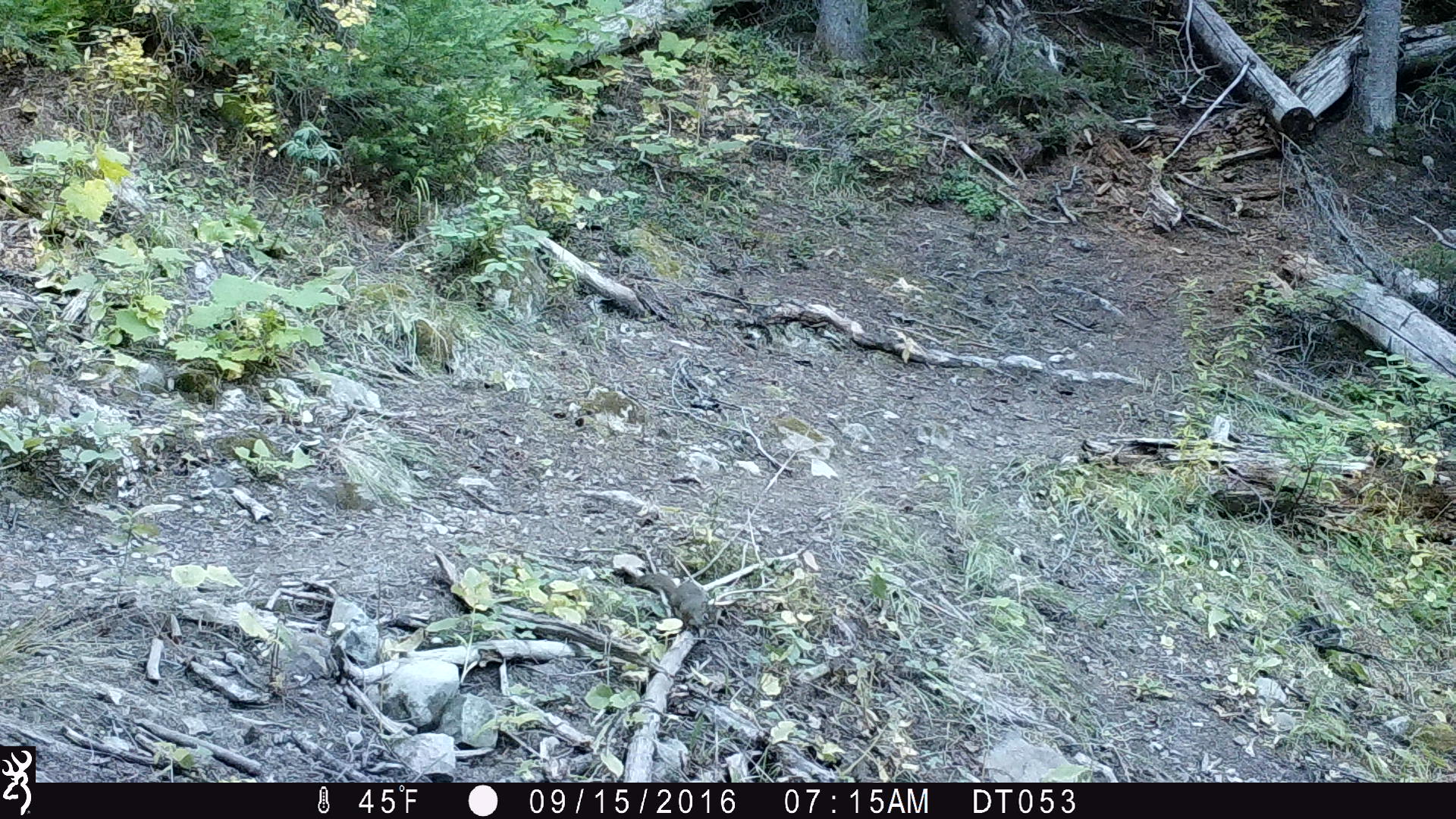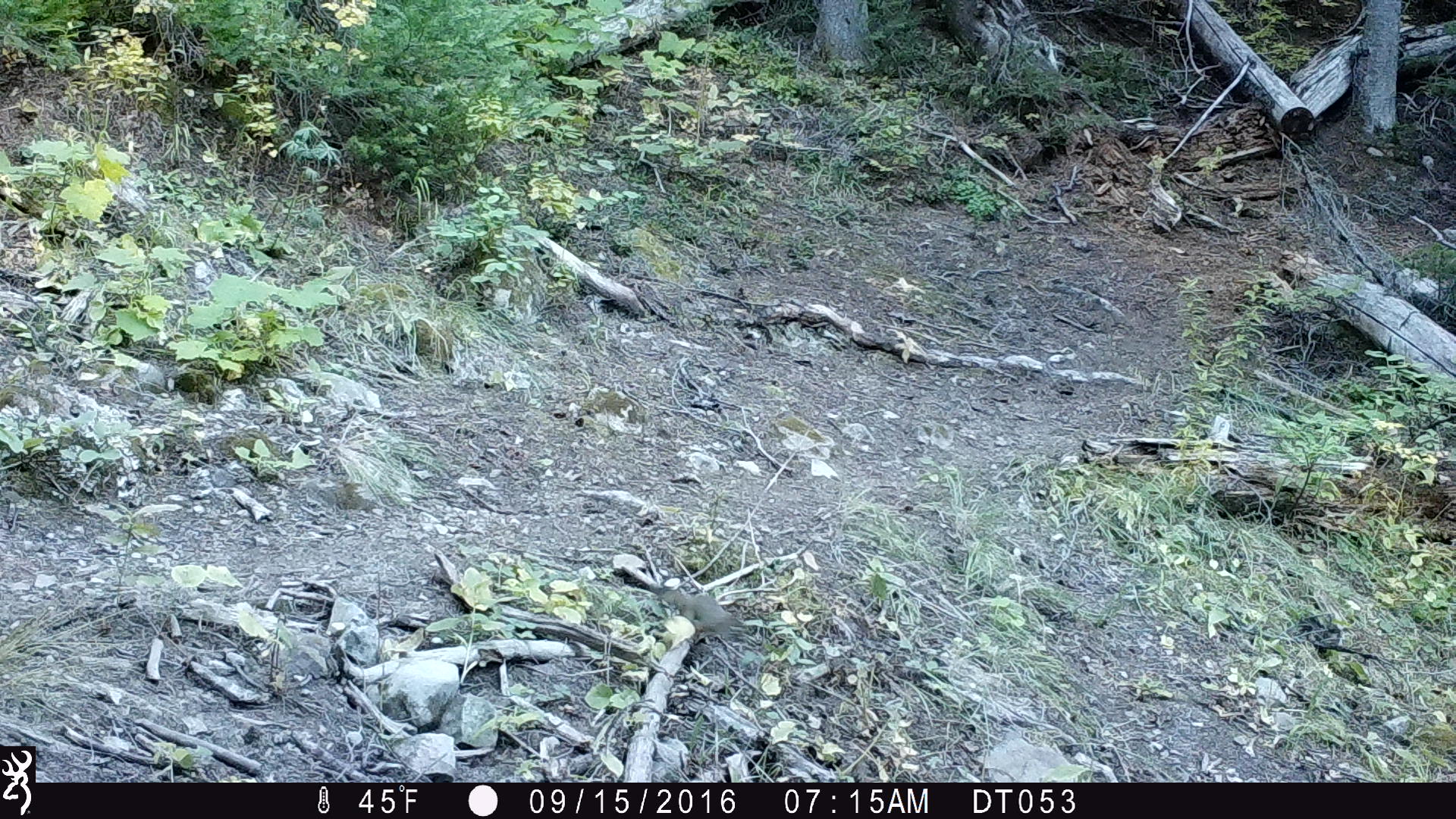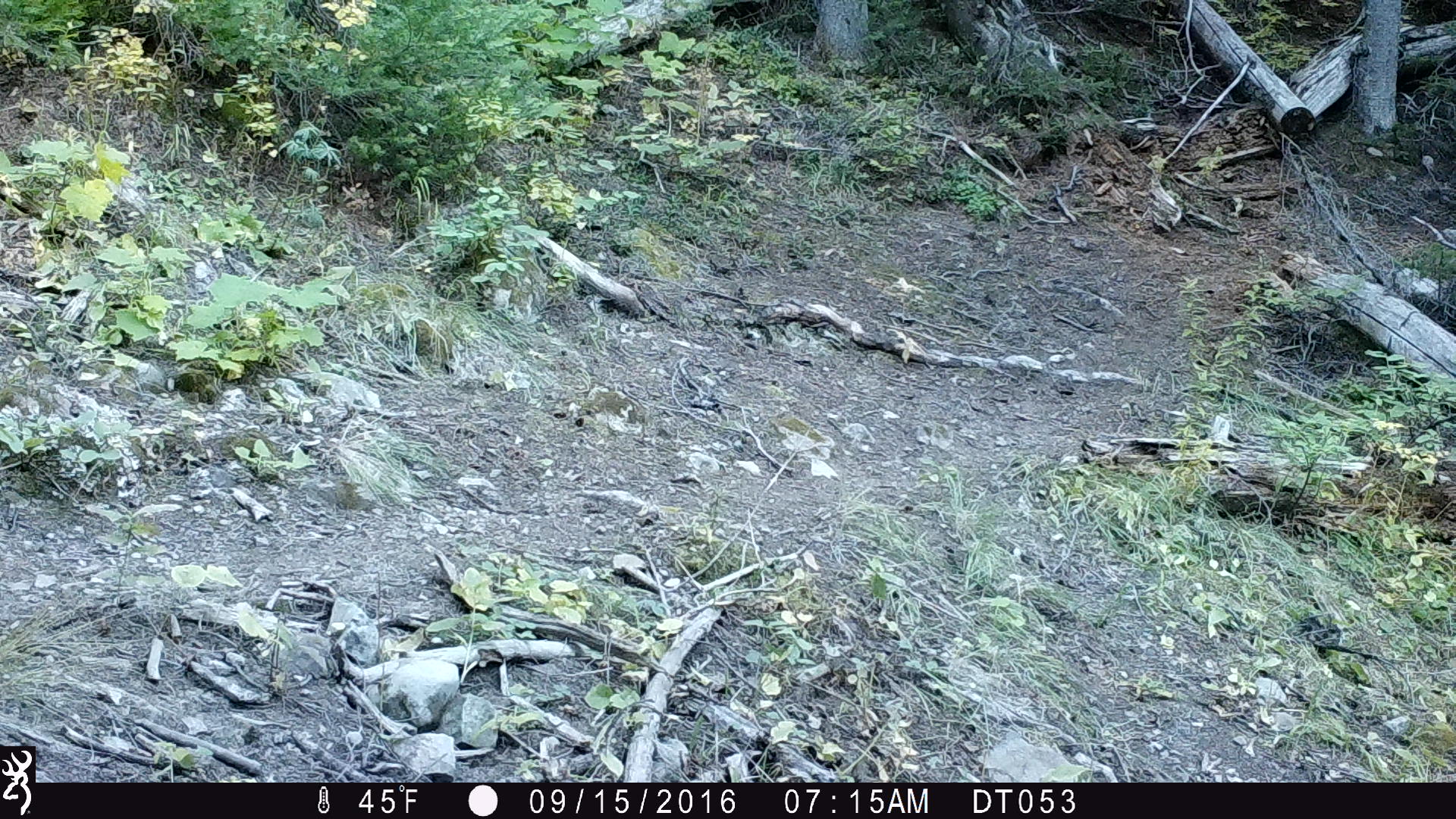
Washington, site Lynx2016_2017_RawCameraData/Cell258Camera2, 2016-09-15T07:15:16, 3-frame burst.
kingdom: Animalia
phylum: Chordata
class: Mammalia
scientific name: Mammalia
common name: small mammal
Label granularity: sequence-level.